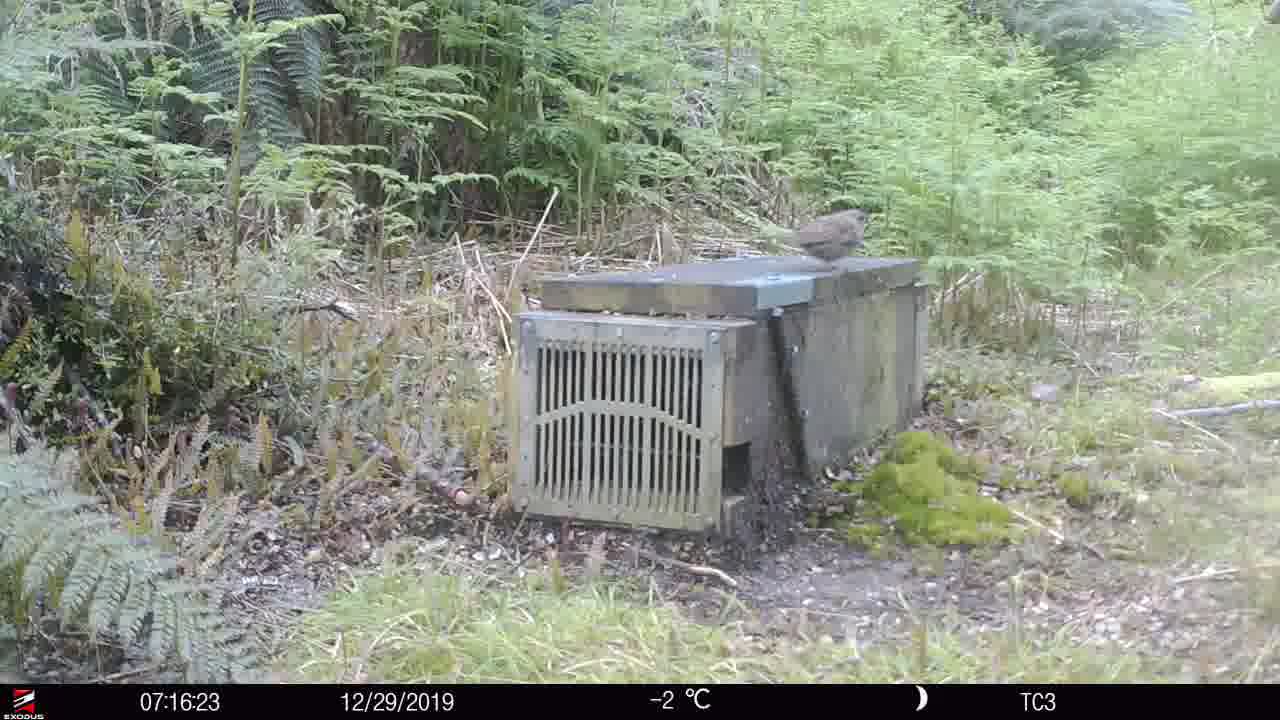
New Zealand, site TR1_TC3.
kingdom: Animalia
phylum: Chordata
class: Aves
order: Passeriformes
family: Prunellidae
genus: Prunella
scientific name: Prunella modularis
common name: dunnock